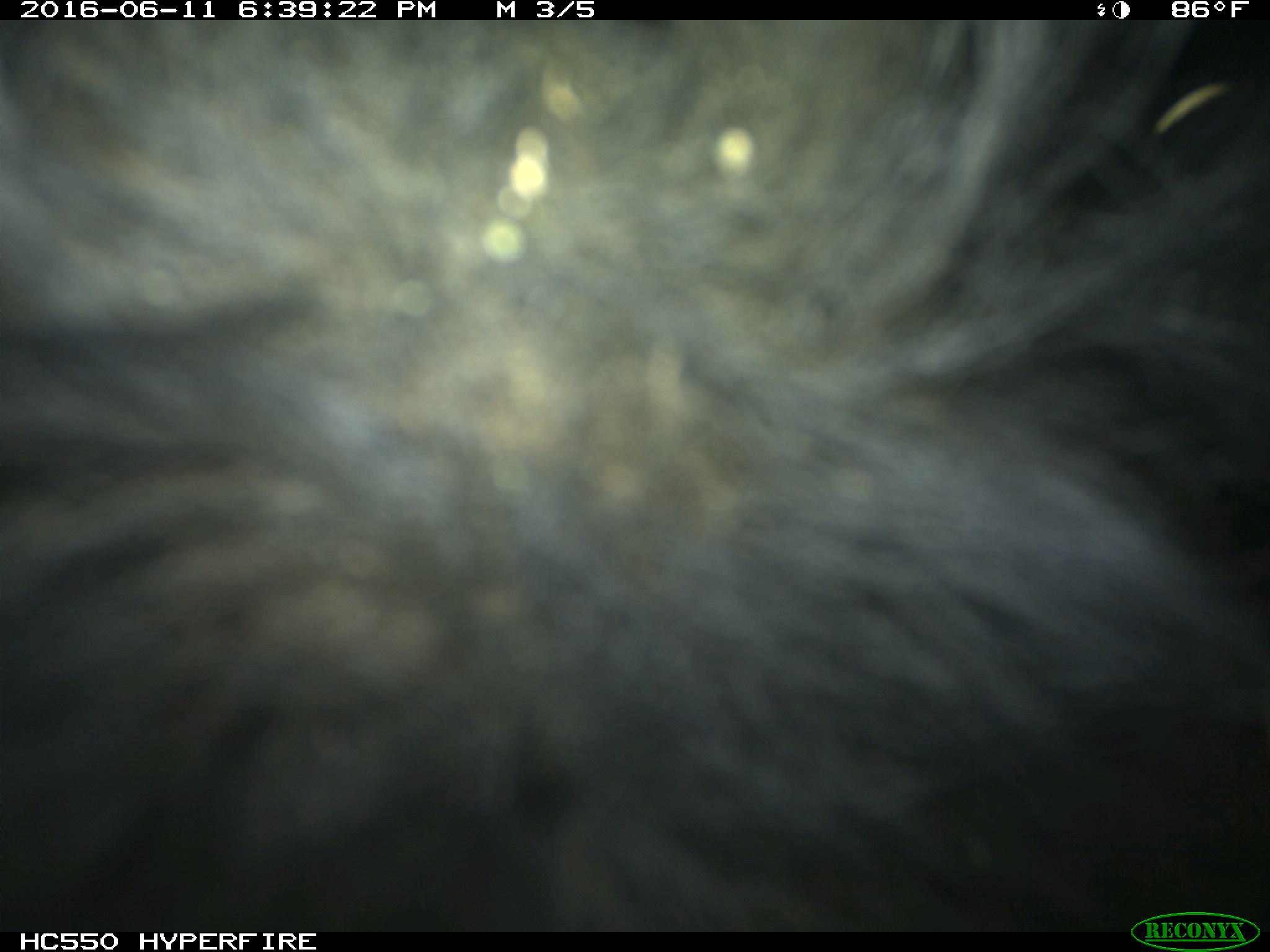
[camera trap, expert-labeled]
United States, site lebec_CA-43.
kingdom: Animalia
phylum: Chordata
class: Mammalia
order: Artiodactyla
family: Bovidae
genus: Bos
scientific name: Bos taurus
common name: domestic cow